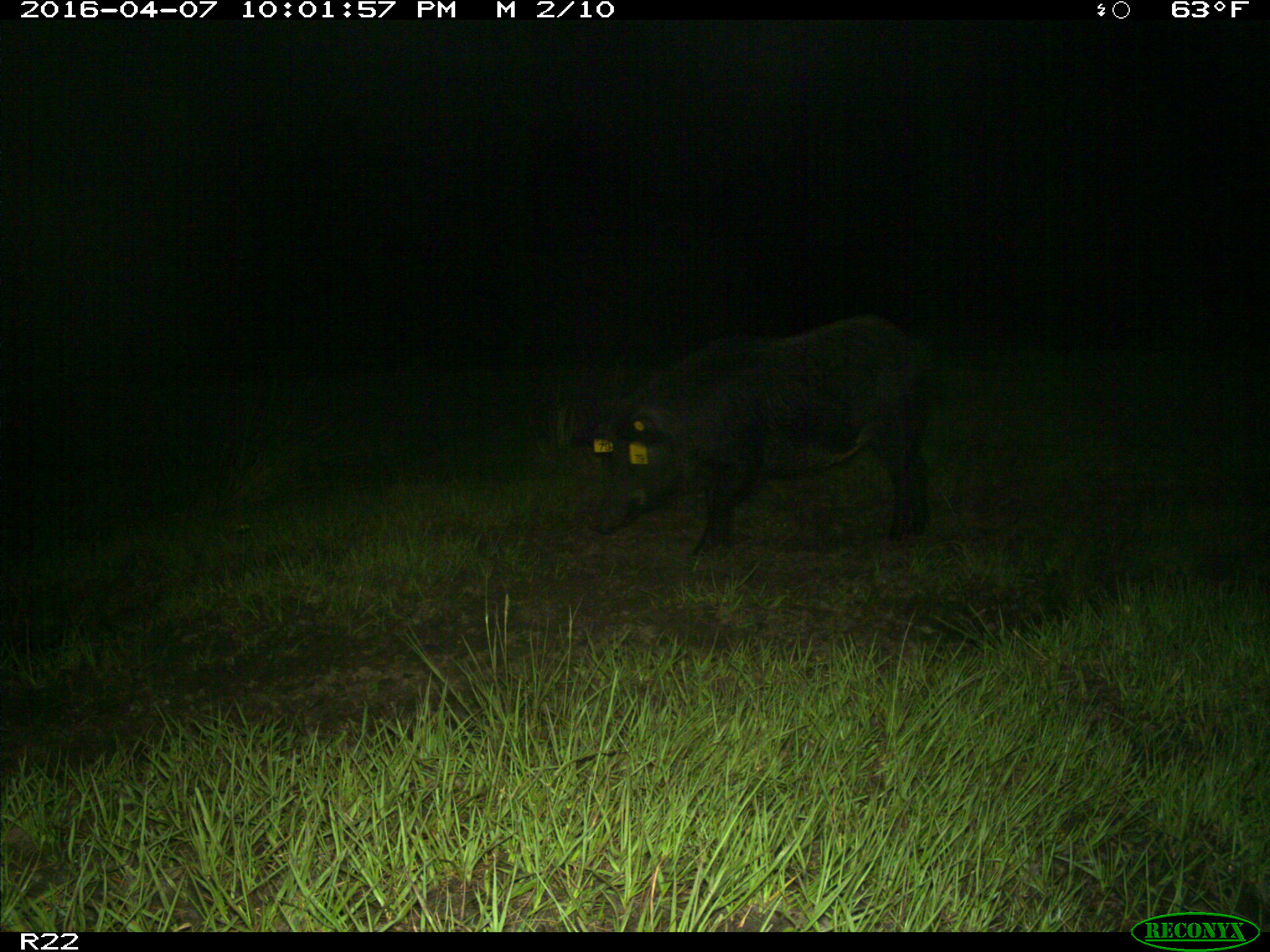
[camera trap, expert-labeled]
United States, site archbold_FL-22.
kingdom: Animalia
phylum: Chordata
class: Mammalia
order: Artiodactyla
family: Suidae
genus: Sus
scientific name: Sus scrofa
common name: wild boar